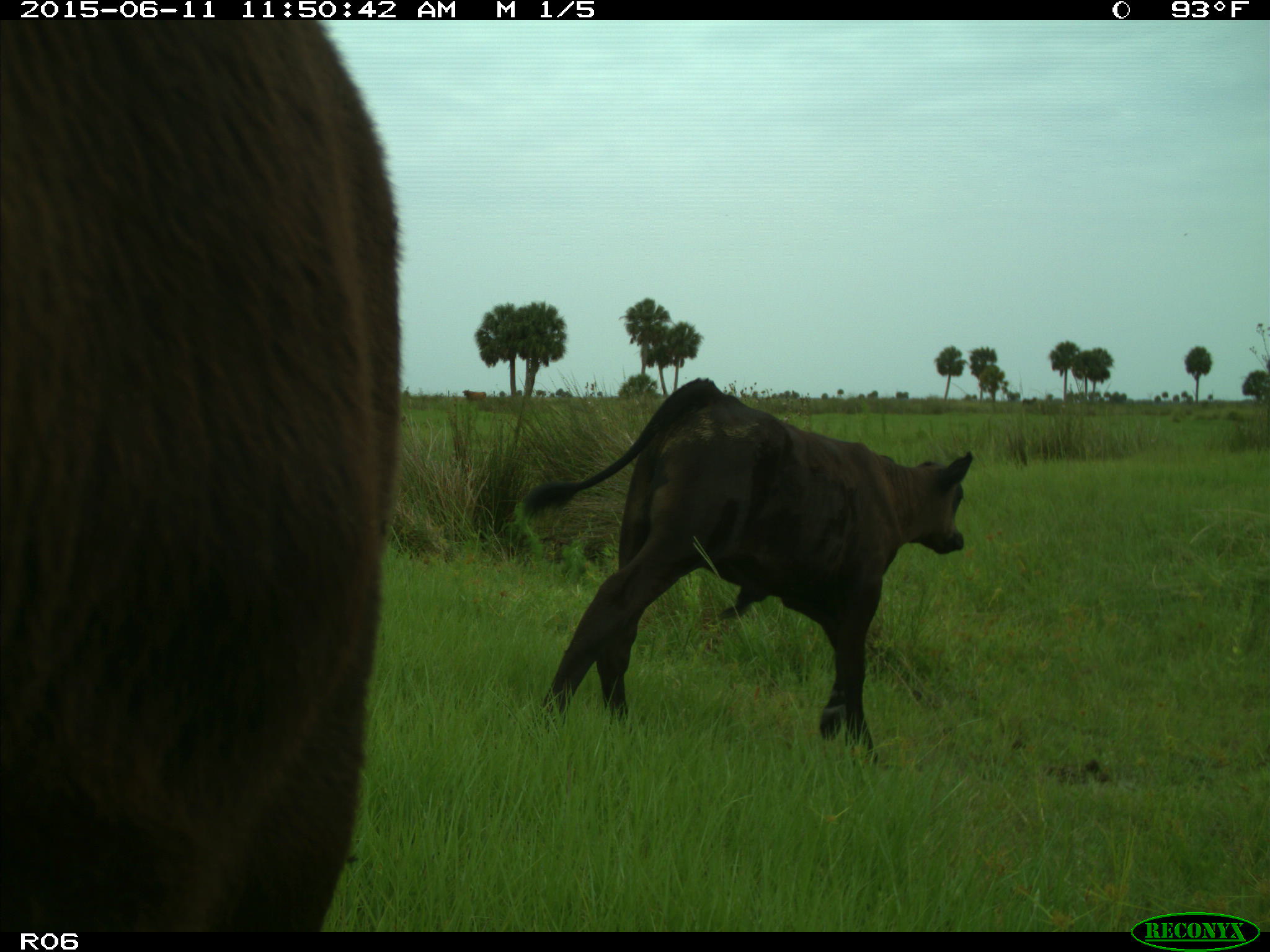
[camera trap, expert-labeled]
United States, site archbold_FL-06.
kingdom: Animalia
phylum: Chordata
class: Mammalia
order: Artiodactyla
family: Bovidae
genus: Bos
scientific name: Bos taurus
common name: domestic cow